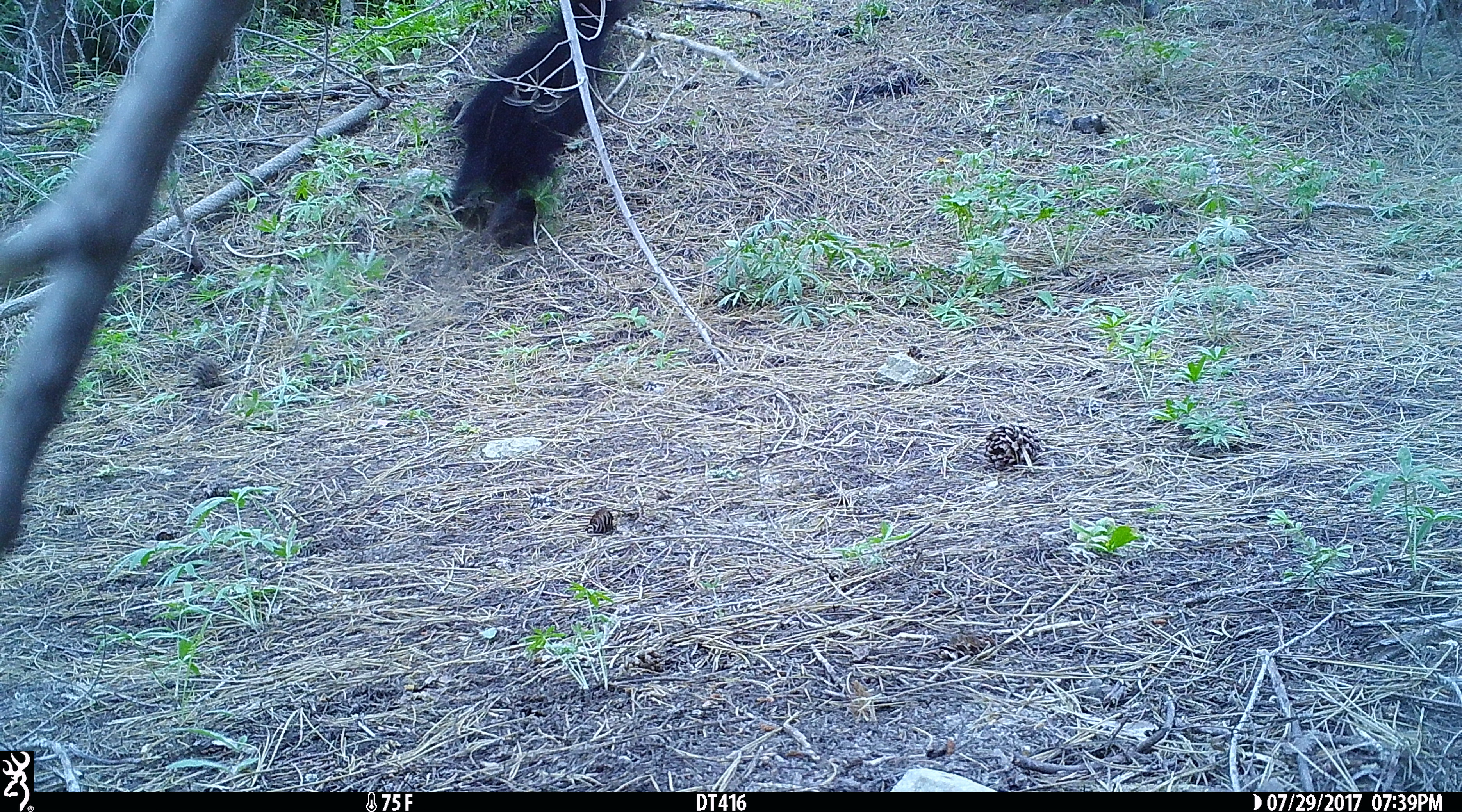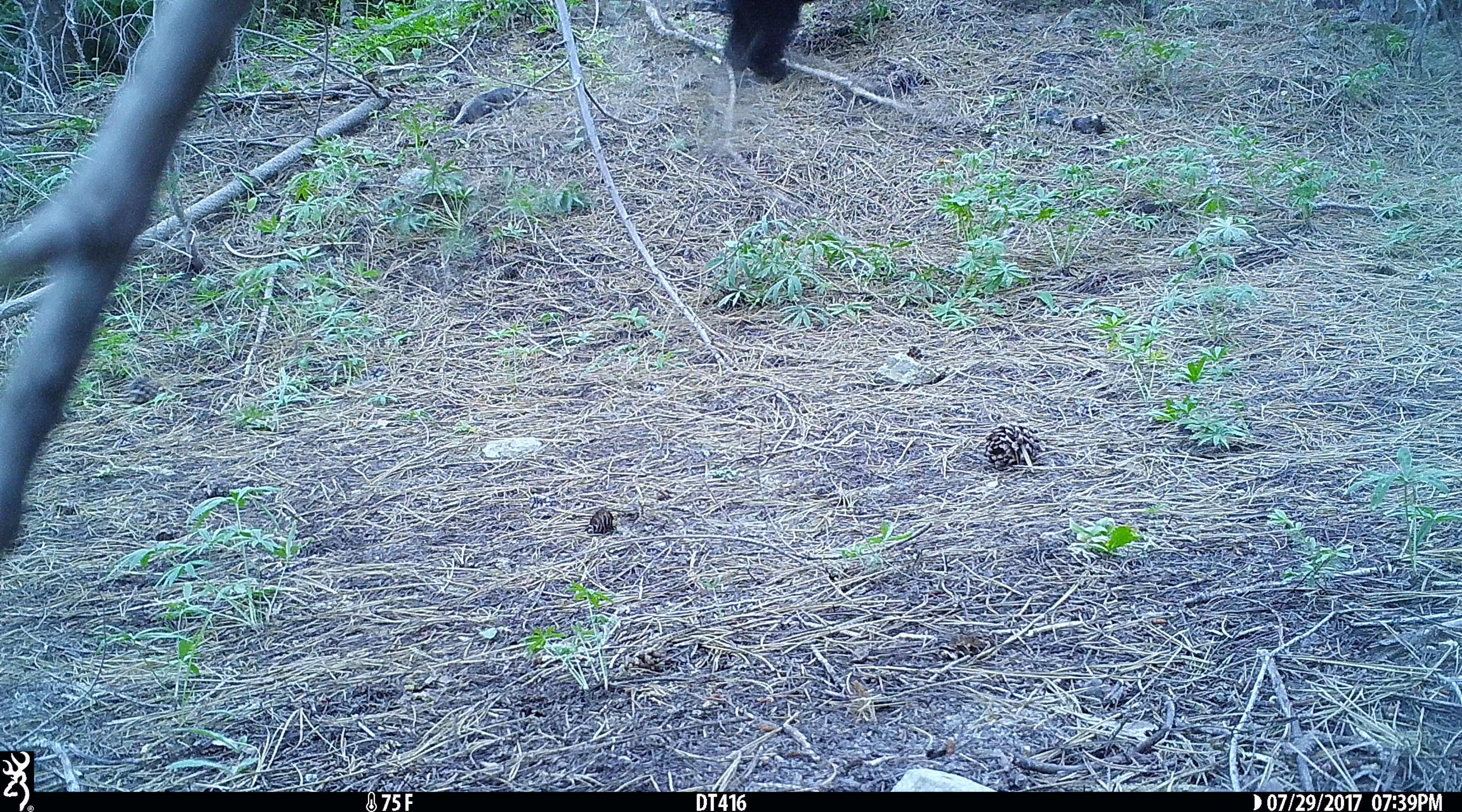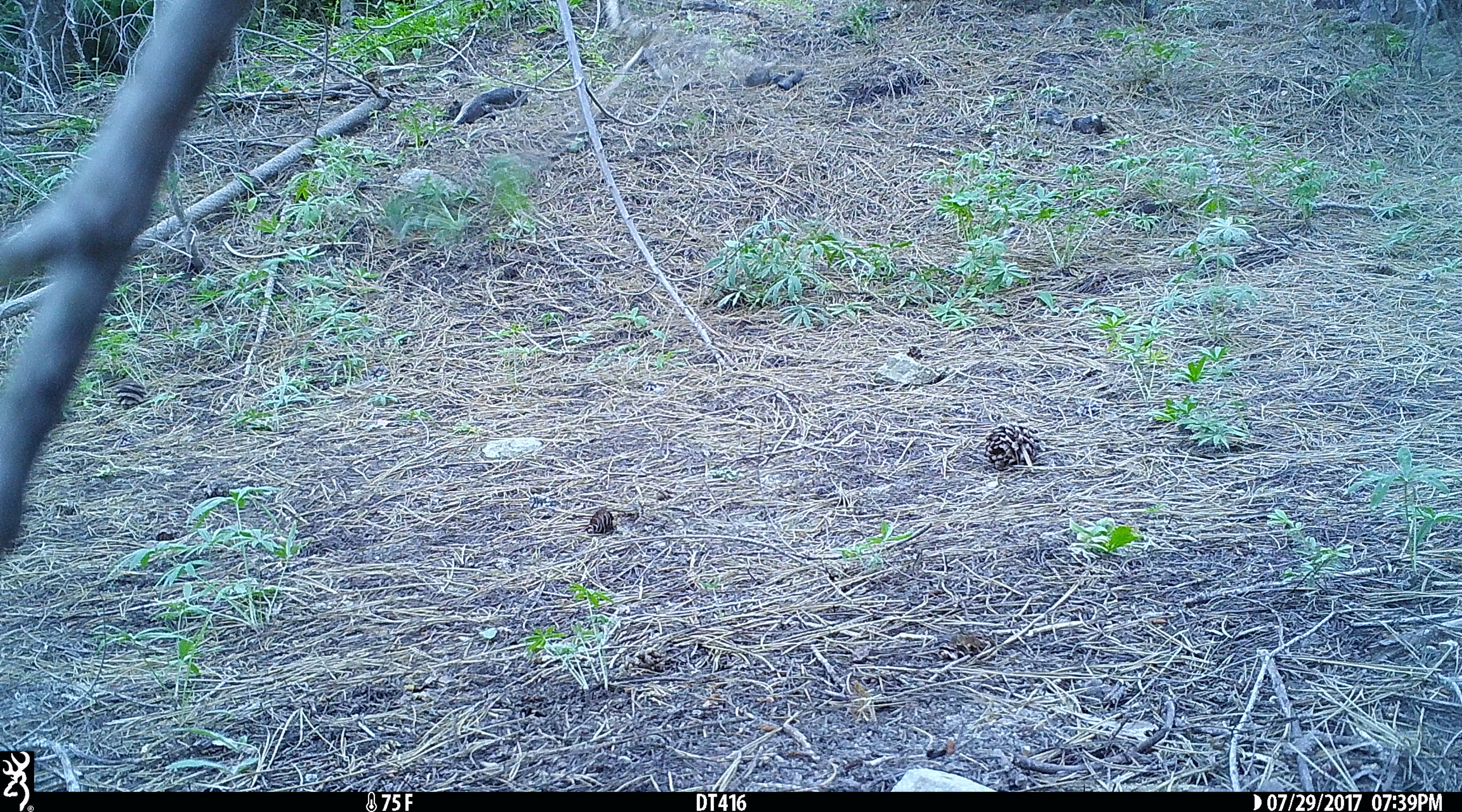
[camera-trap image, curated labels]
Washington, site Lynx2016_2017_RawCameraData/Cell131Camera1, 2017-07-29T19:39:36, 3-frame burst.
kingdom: Animalia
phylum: Chordata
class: Mammalia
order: Carnivora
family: Ursidae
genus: Ursus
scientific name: Ursus americanus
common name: american black bear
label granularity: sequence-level